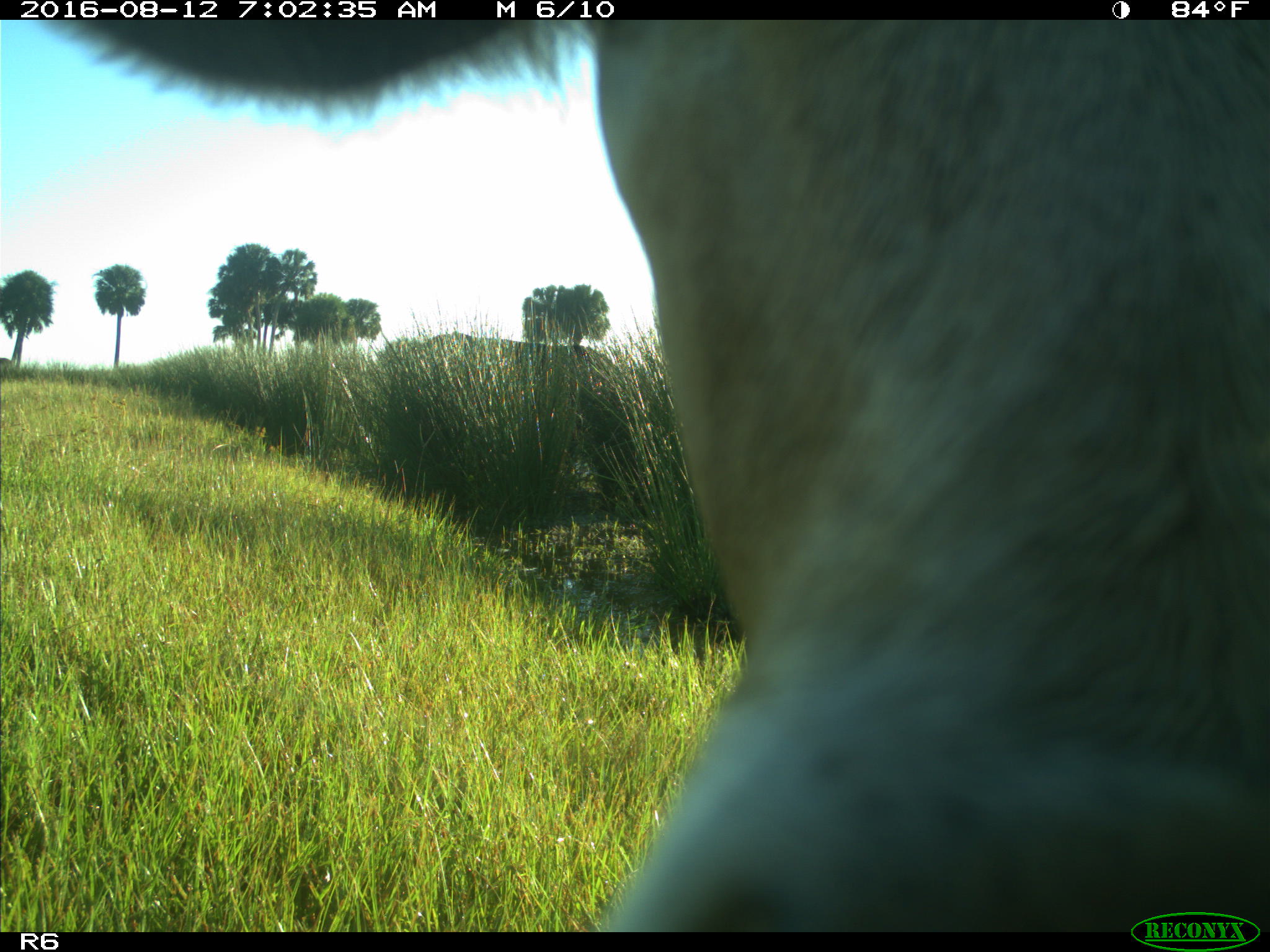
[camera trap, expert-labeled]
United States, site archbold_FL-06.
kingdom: Animalia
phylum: Chordata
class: Mammalia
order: Artiodactyla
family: Bovidae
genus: Bos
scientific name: Bos taurus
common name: domestic cow